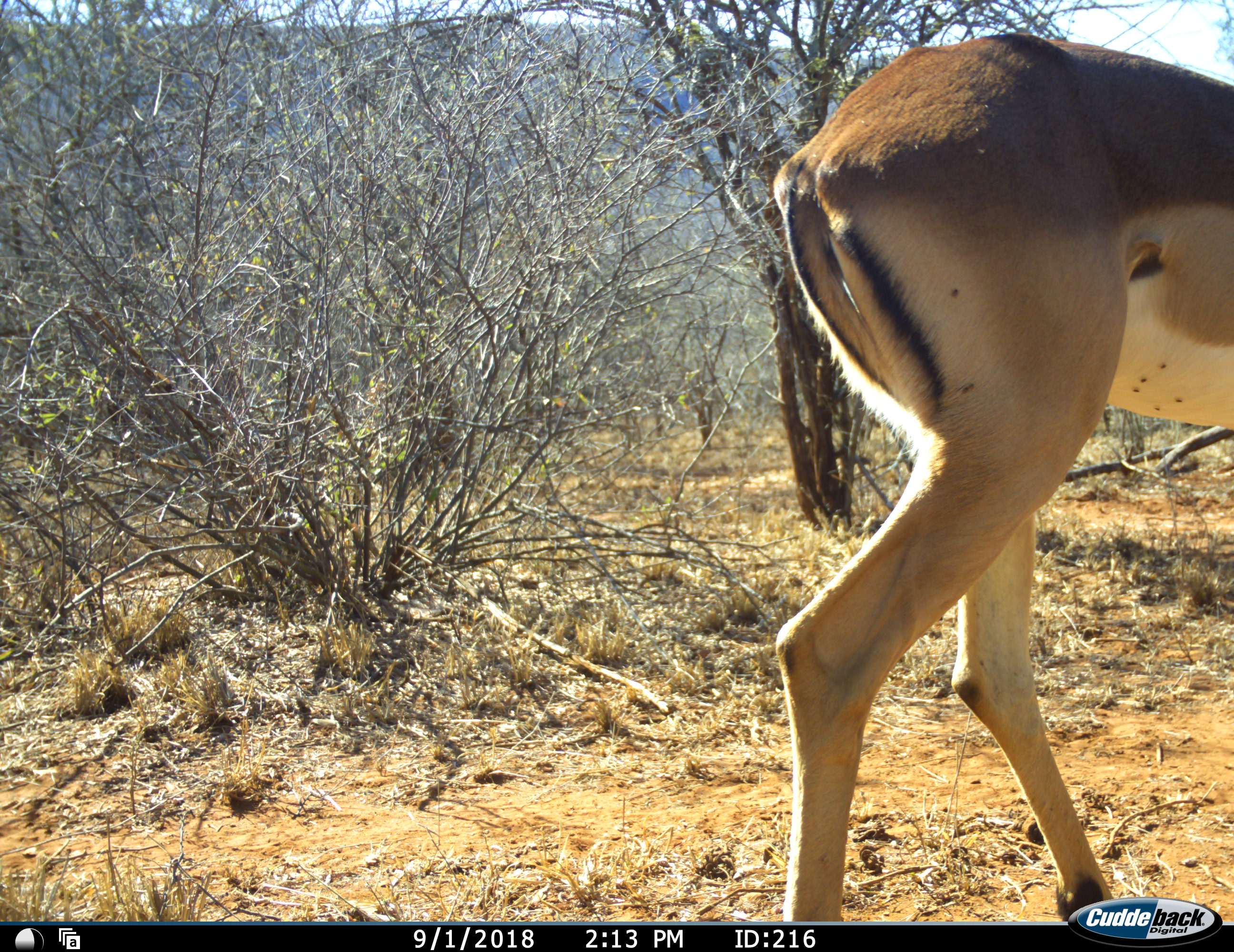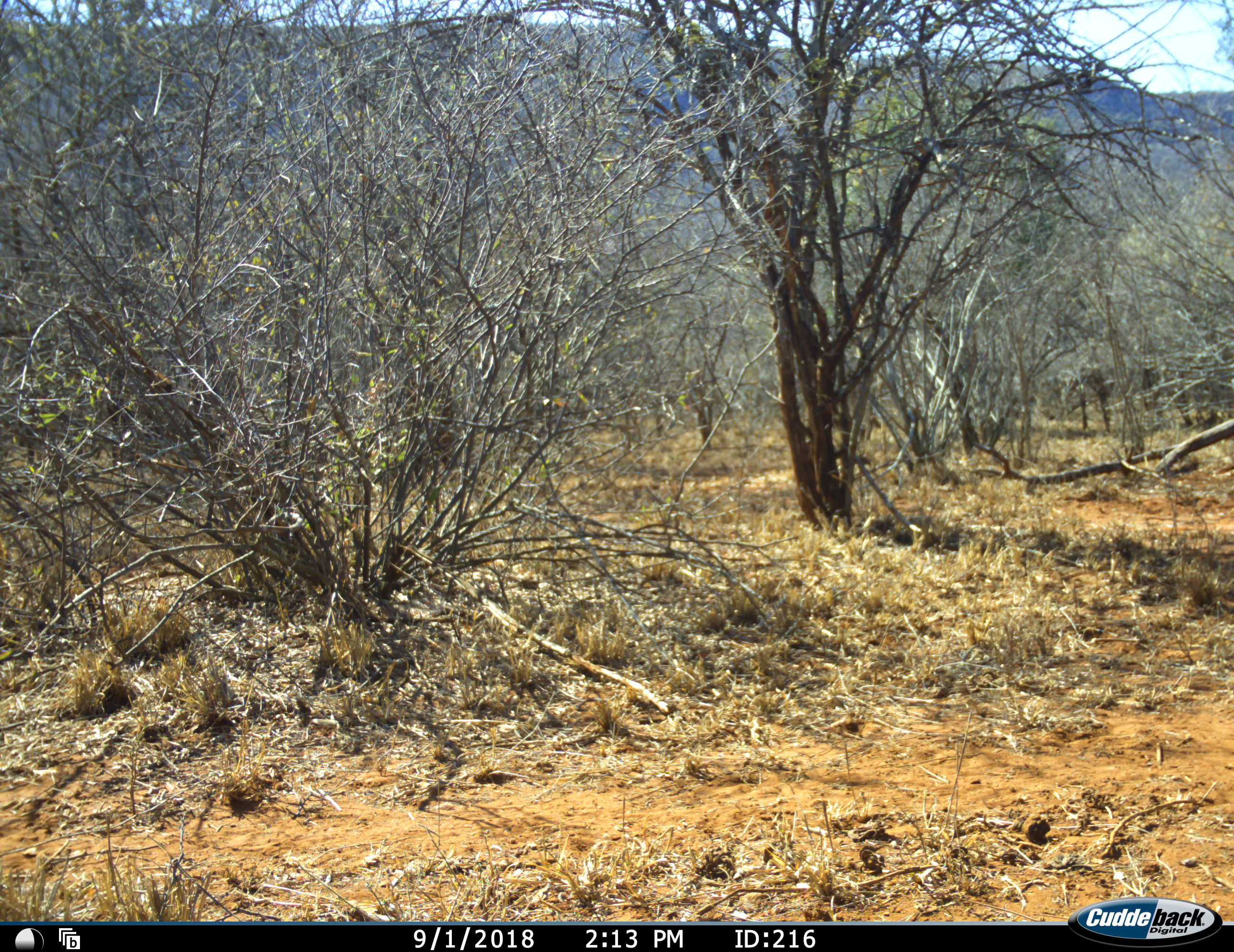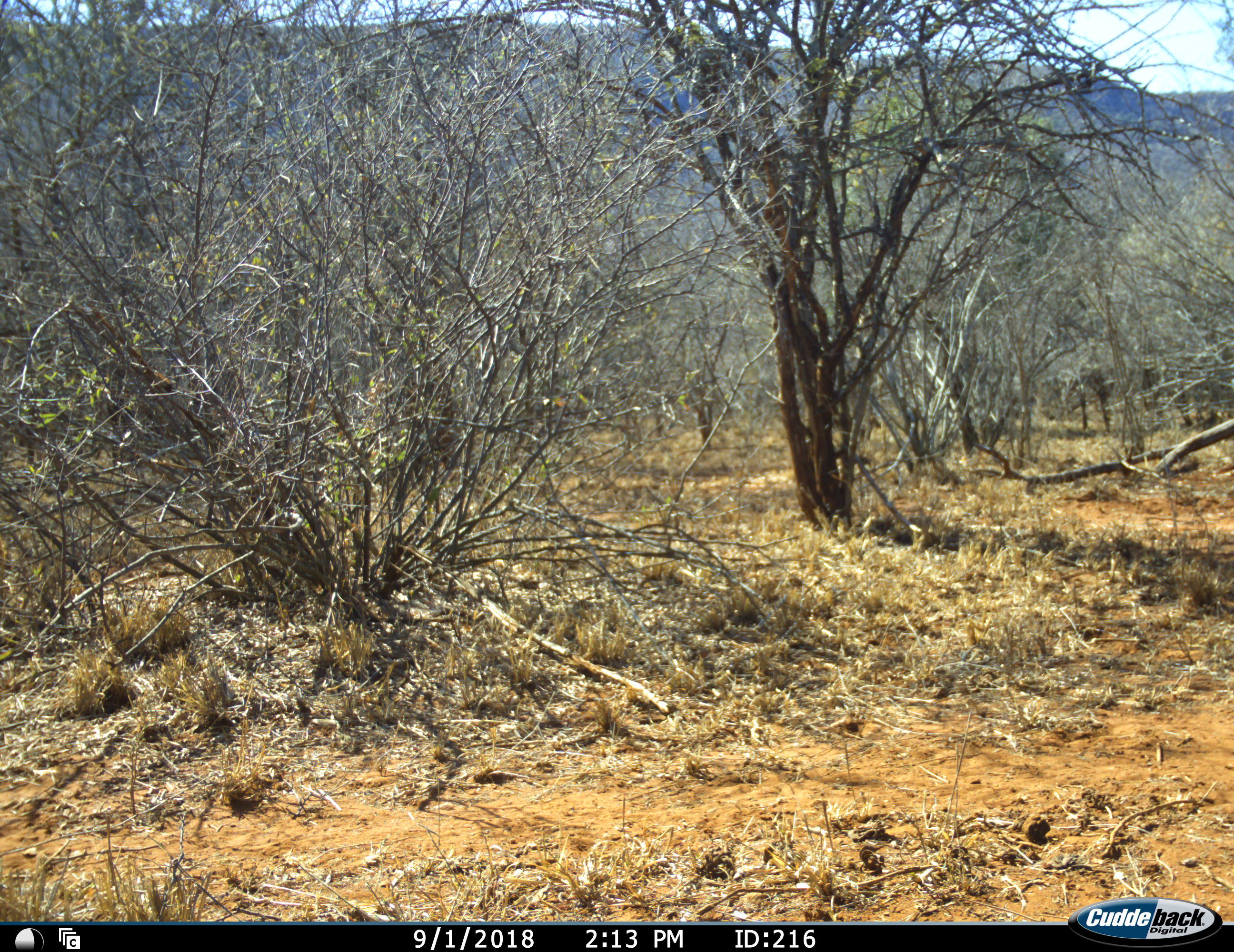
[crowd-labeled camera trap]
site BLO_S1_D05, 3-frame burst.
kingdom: Animalia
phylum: Chordata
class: Mammalia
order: Artiodactyla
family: Bovidae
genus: Aepyceros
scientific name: Aepyceros melampus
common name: impala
Impala (Aepyceros melampus), count 1. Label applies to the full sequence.